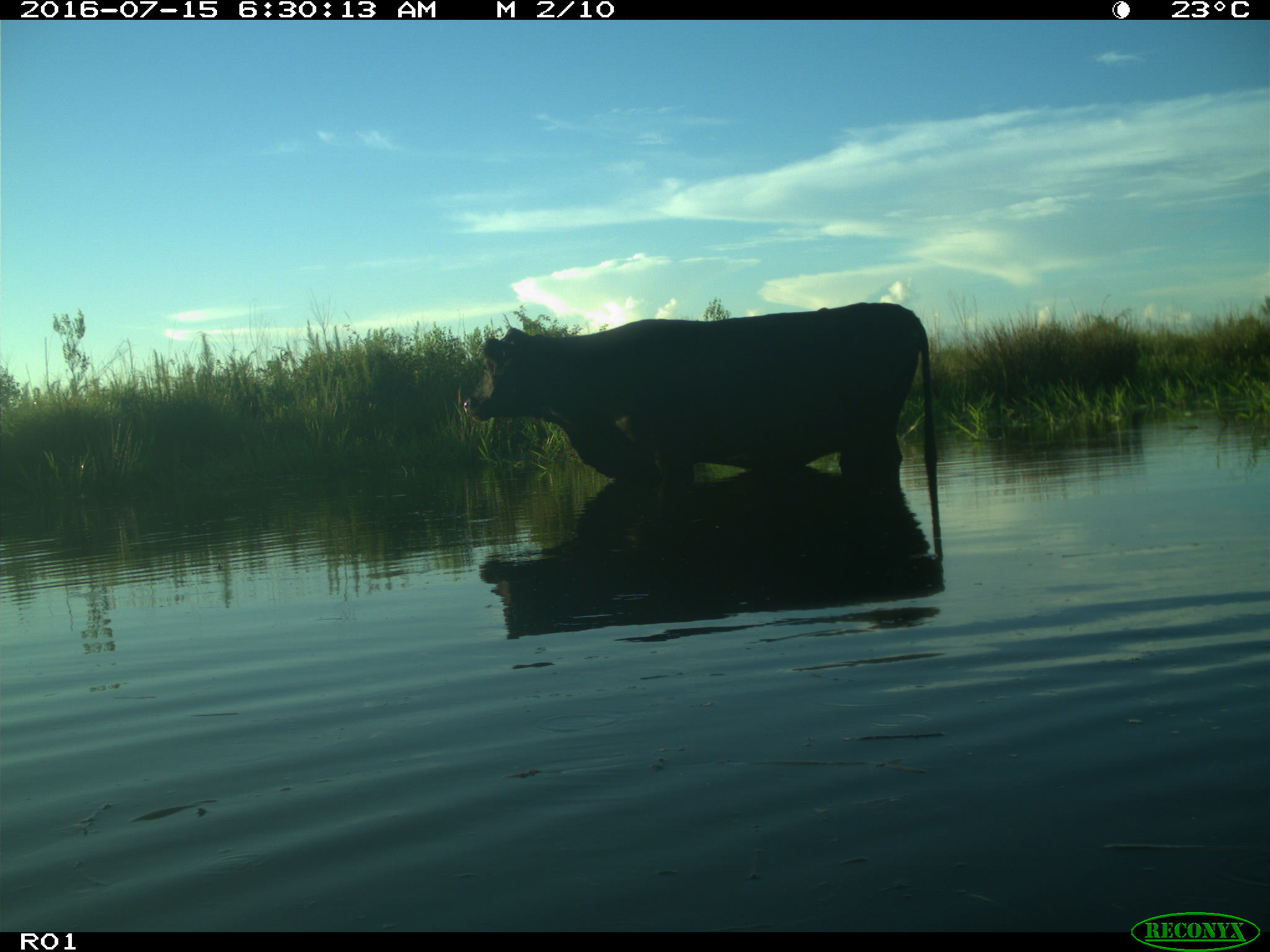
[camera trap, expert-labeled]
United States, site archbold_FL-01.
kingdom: Animalia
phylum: Chordata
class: Mammalia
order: Artiodactyla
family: Bovidae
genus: Bos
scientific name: Bos taurus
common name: domestic cow